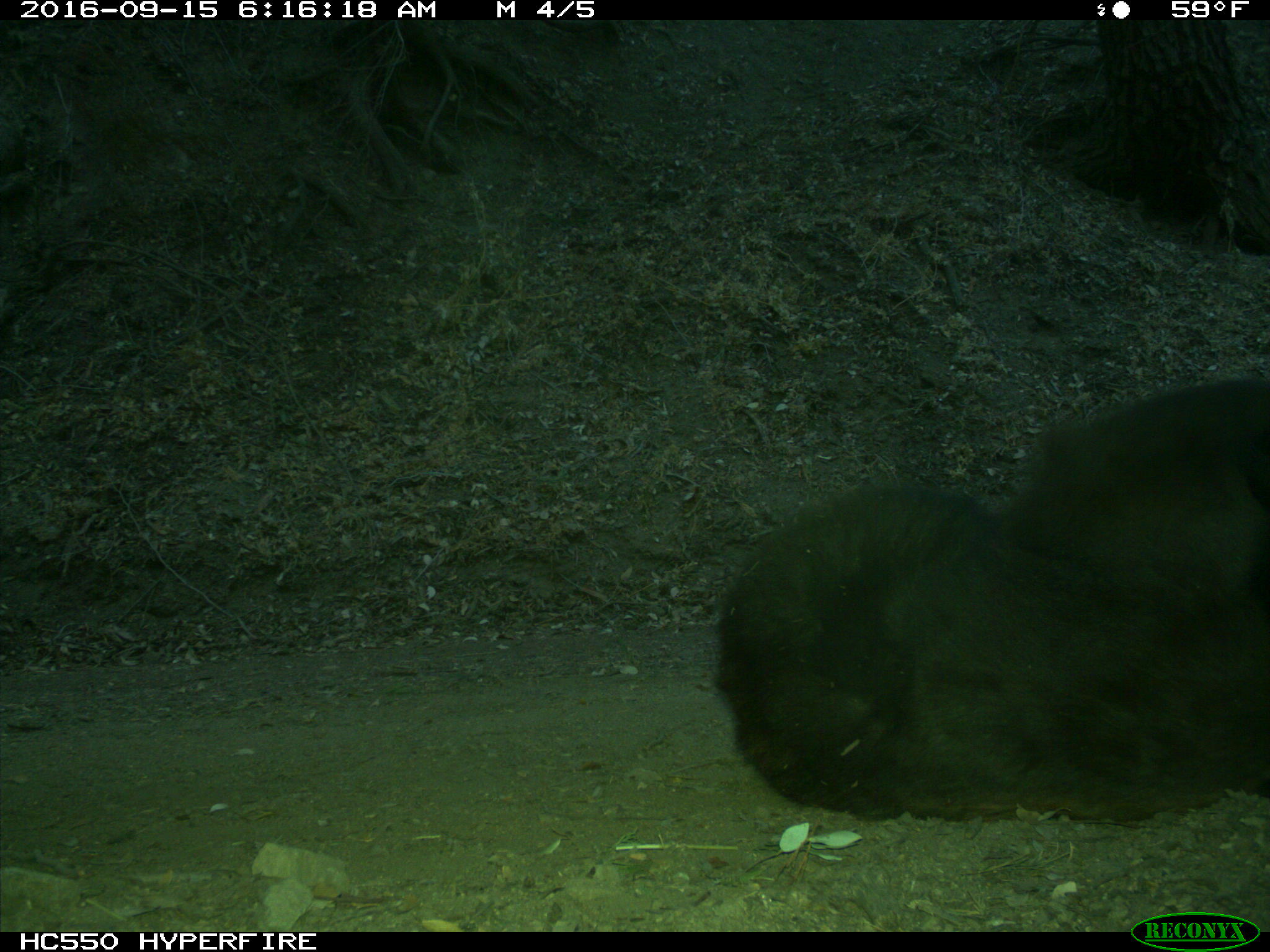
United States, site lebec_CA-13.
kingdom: Animalia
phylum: Chordata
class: Mammalia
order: Carnivora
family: Ursidae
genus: Ursus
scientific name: Ursus americanus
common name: american black bear